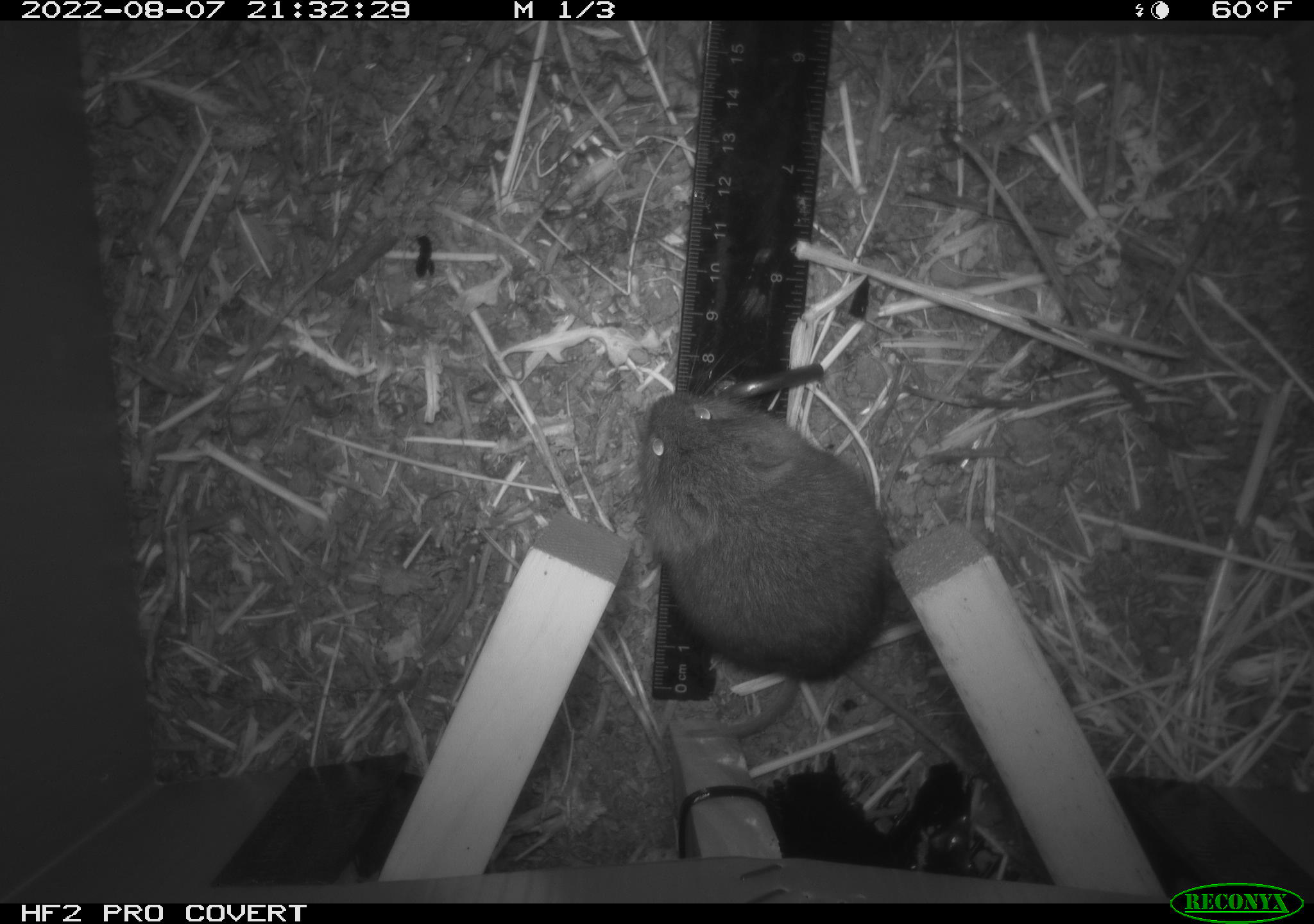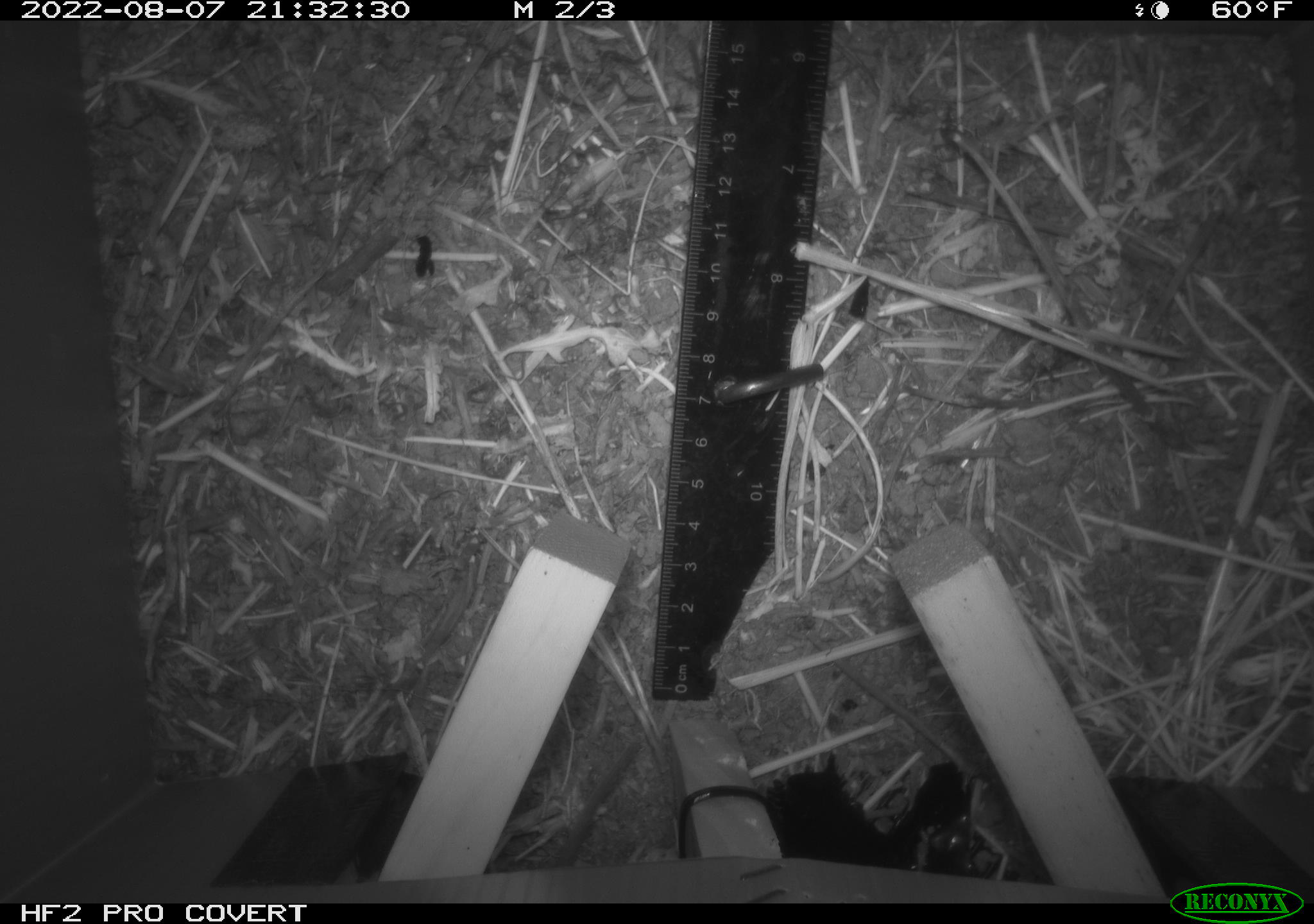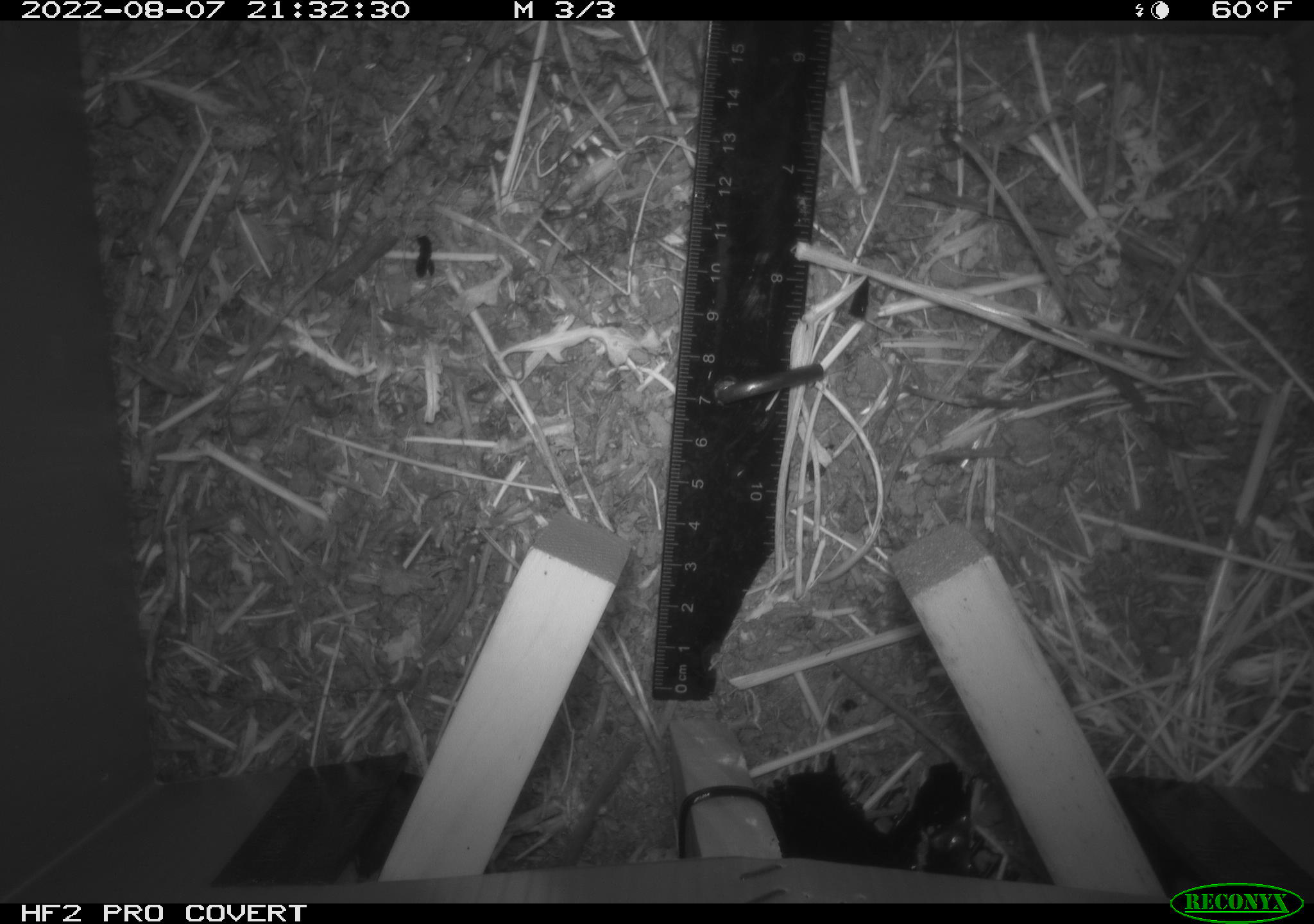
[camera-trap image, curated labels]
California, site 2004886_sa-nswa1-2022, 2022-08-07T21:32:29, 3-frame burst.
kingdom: Animalia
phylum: Chordata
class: Mammalia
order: Rodentia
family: Cricetidae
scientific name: Cricetidae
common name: hamsters, voles, lemmings, and allies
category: cricetidae family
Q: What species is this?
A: Cricetidae family (hamsters, voles, lemmings, and allies) (Cricetidae).